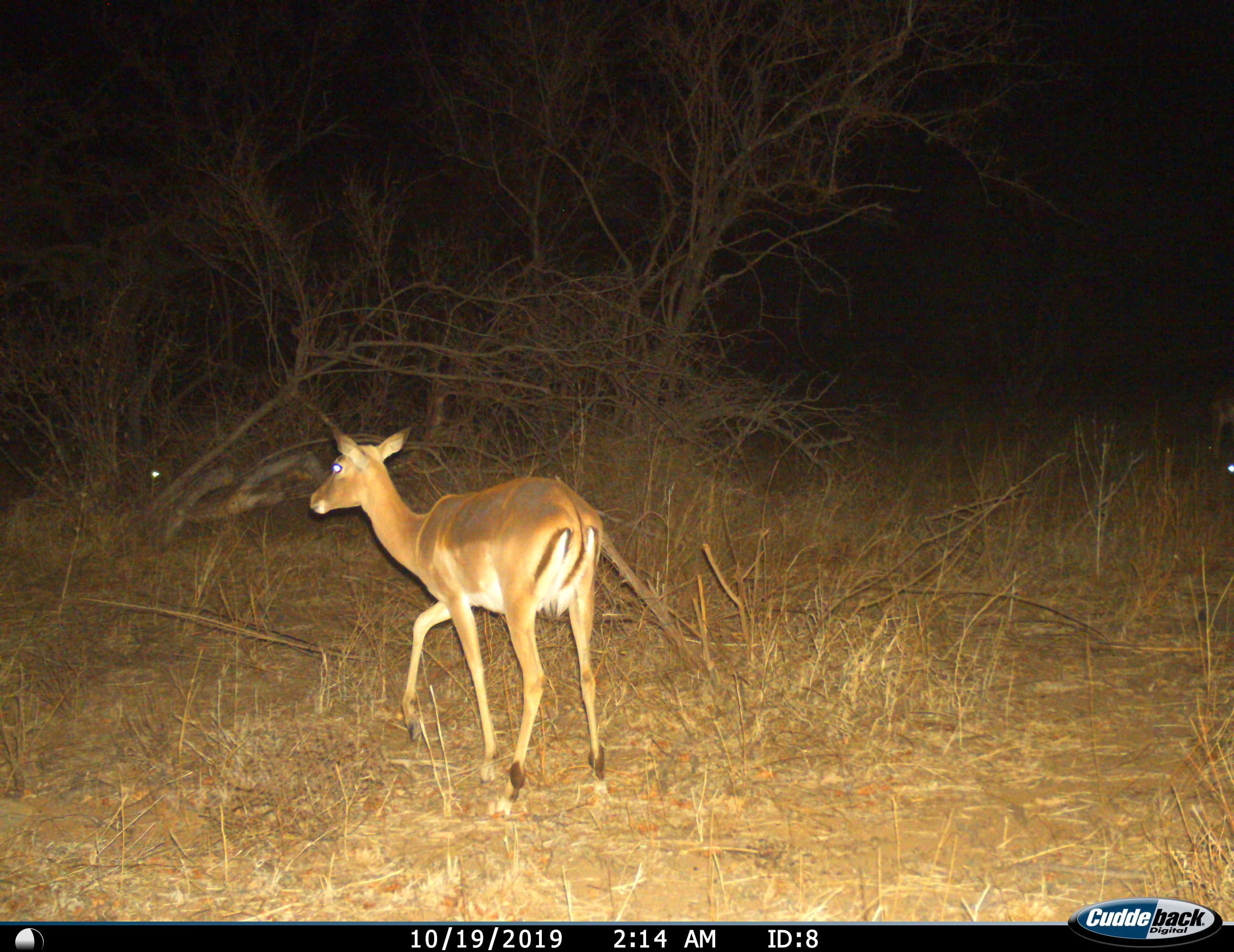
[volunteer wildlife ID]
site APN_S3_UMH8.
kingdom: Animalia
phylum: Chordata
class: Mammalia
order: Artiodactyla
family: Bovidae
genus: Aepyceros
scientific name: Aepyceros melampus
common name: impala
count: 1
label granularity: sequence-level